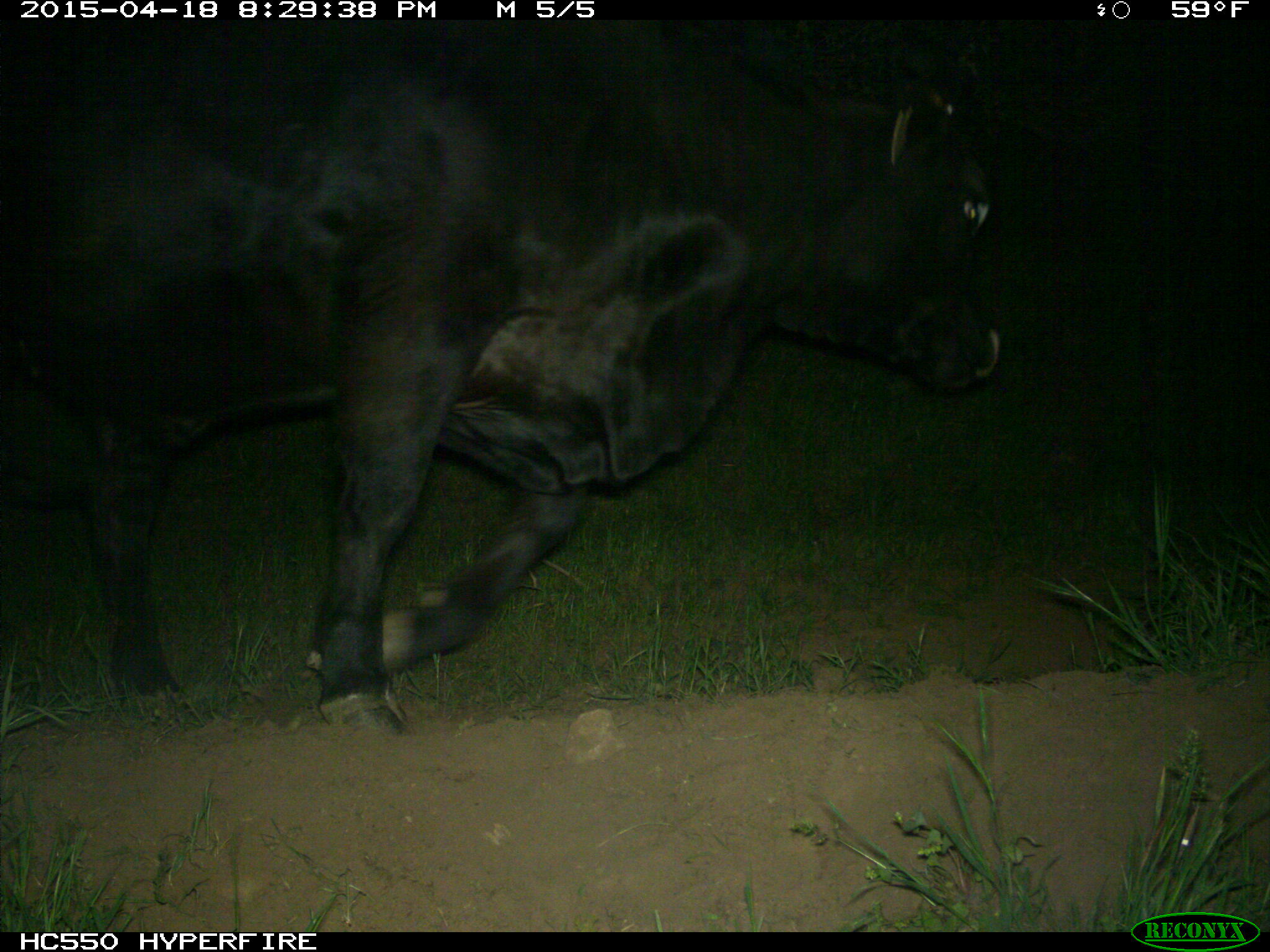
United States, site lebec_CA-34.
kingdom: Animalia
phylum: Chordata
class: Mammalia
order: Artiodactyla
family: Bovidae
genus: Bos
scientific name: Bos taurus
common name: domestic cow